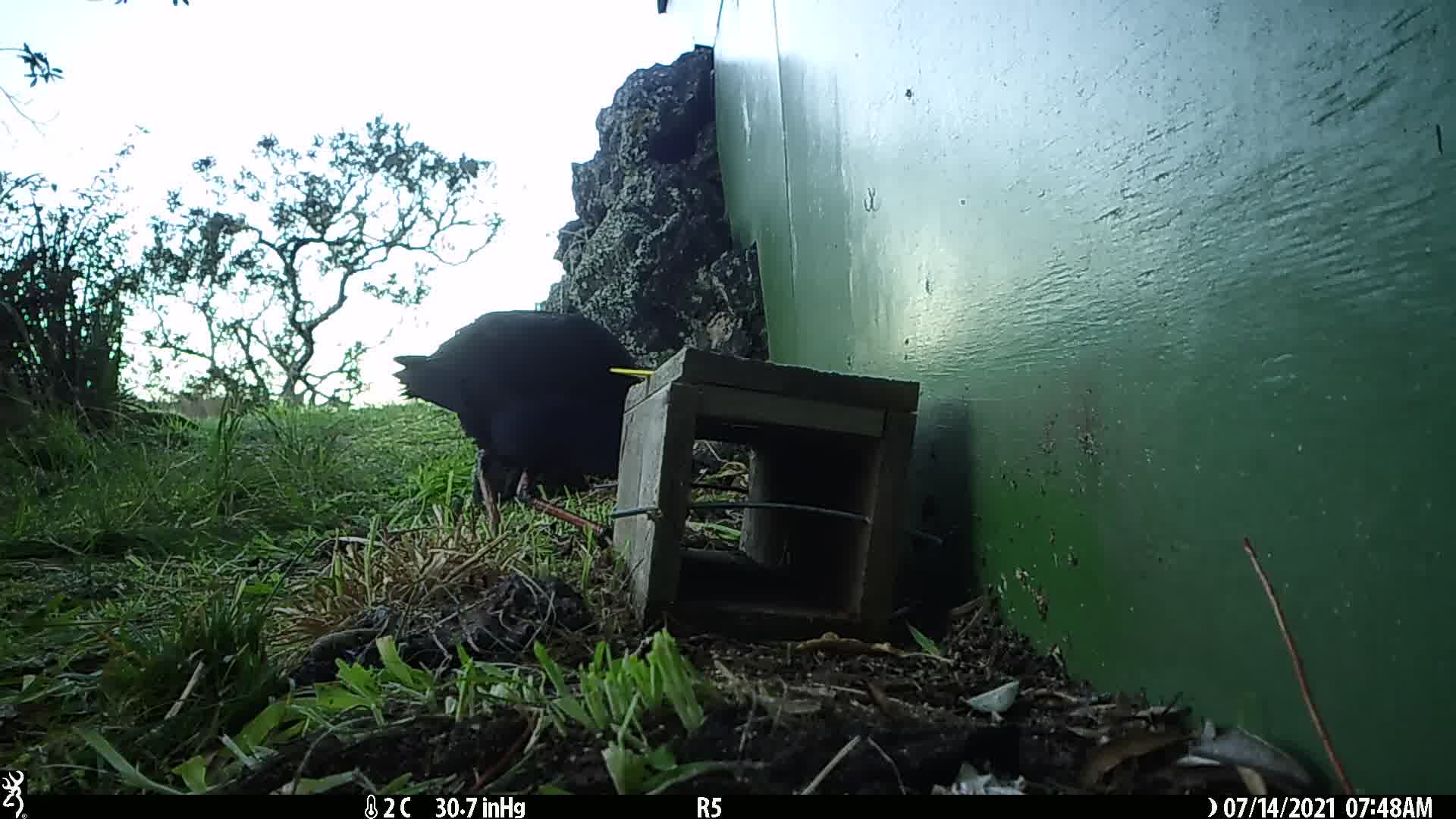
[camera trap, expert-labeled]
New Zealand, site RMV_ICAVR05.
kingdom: Animalia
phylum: Chordata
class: Aves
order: Gruiformes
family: Rallidae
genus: Porphyrio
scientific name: Porphyrio melanotus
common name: australasian swamphen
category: pukeko